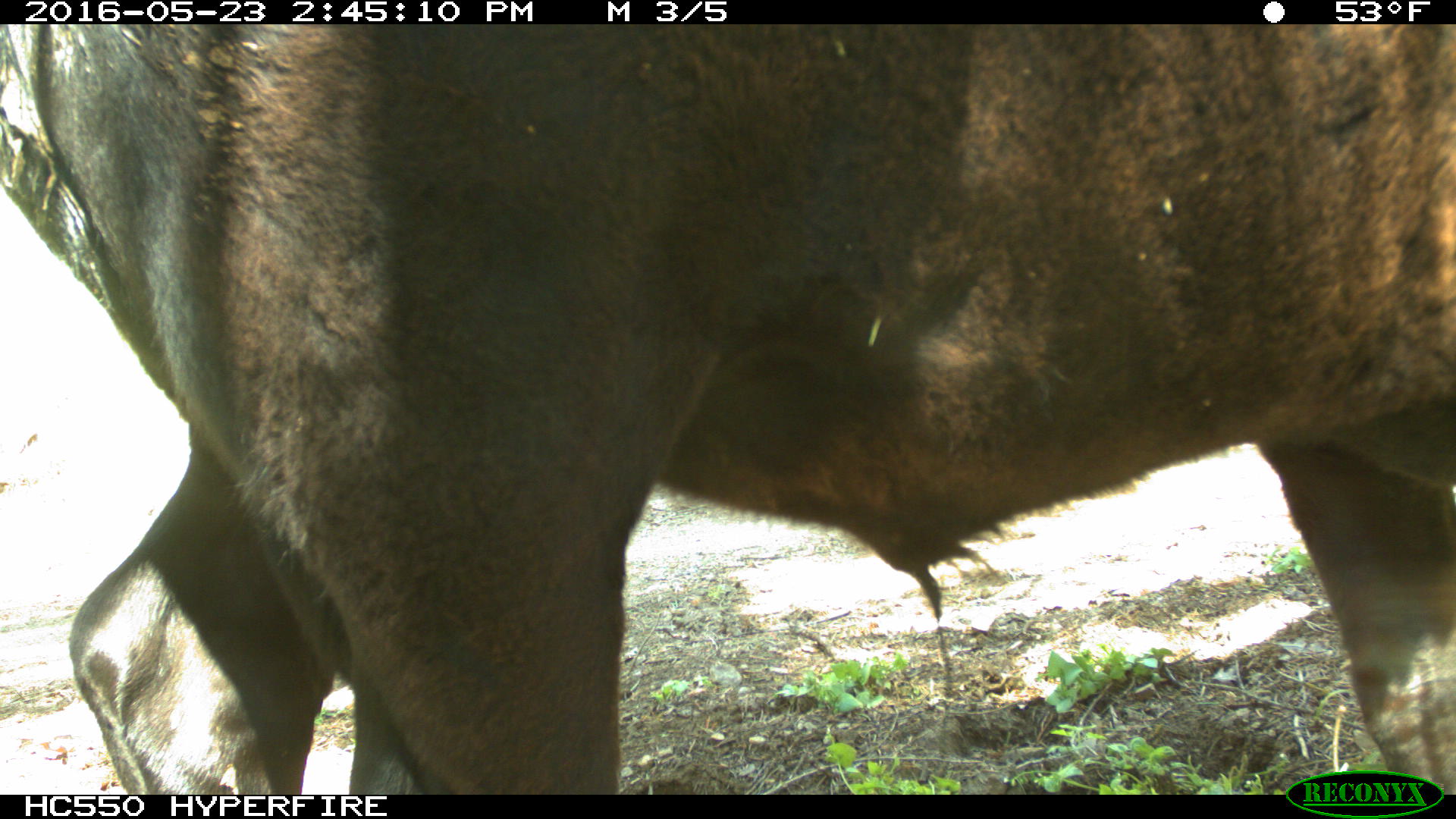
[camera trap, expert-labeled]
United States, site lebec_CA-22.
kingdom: Animalia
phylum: Chordata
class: Mammalia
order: Artiodactyla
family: Bovidae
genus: Bos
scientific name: Bos taurus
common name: domestic cow